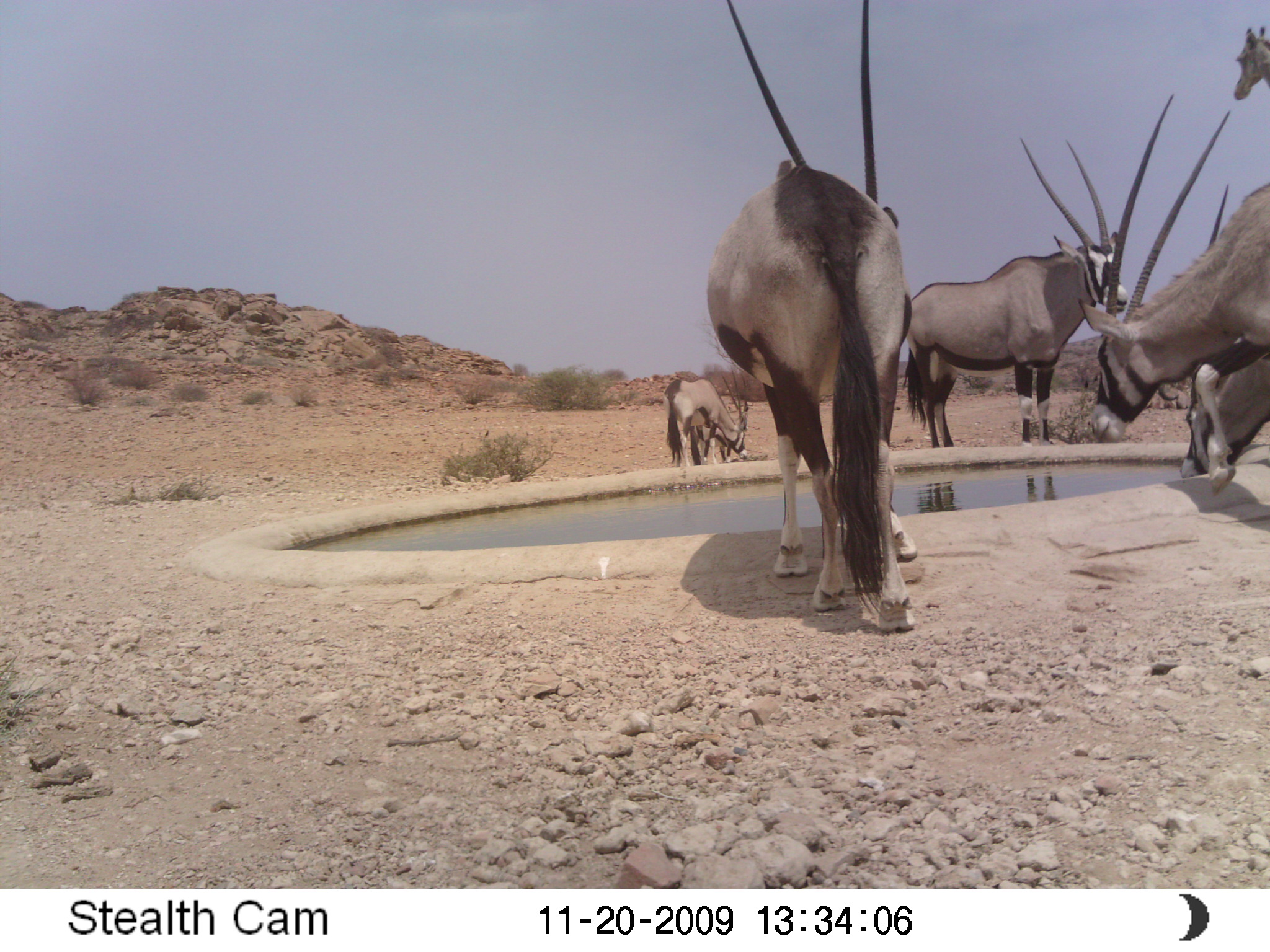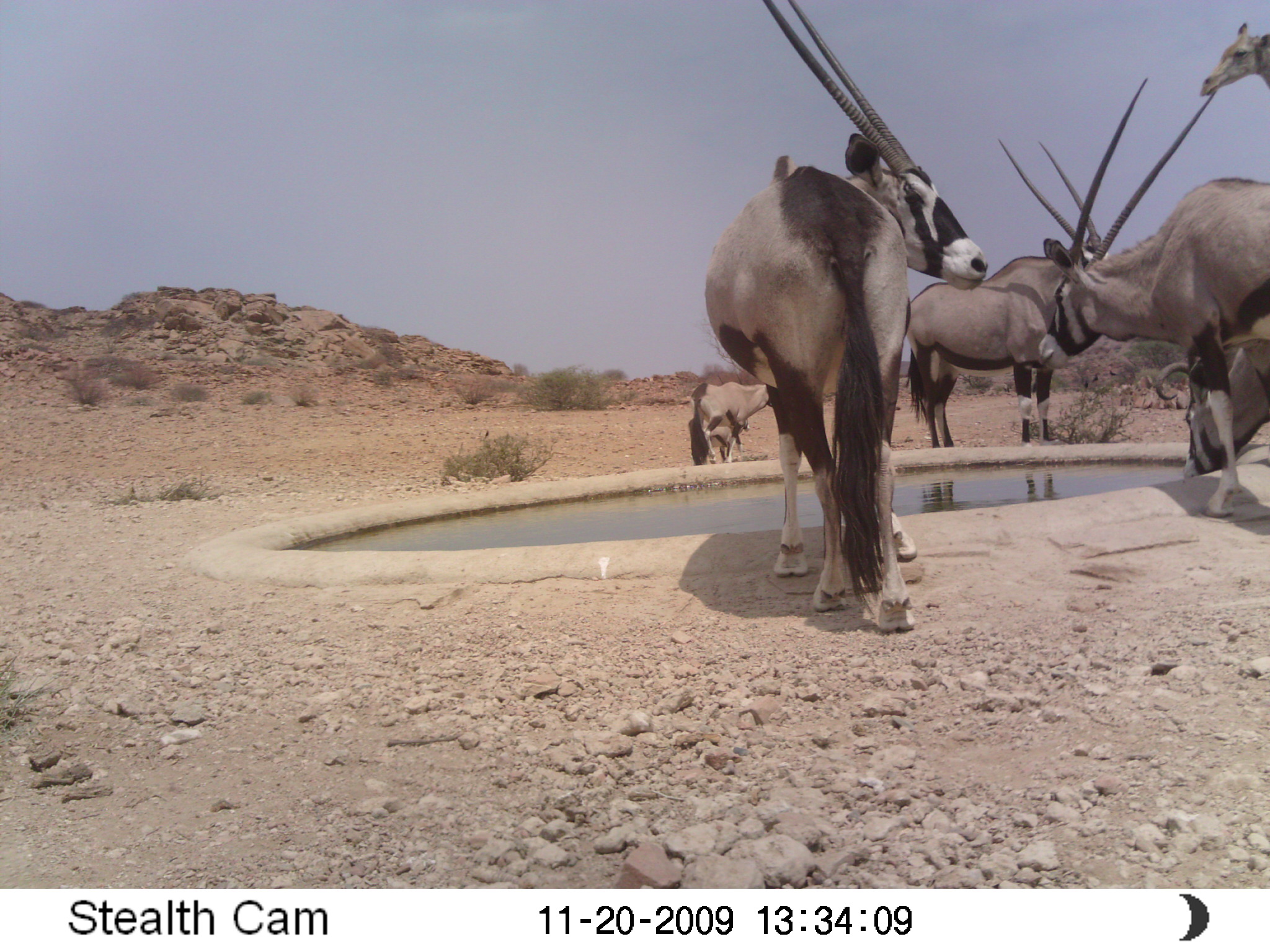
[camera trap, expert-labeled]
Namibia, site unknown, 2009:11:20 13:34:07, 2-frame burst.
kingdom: Animalia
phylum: Chordata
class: Mammalia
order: Artiodactyla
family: Bovidae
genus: Oryx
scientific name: Oryx gazella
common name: gemsbok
Oryx gazella (gemsbok).